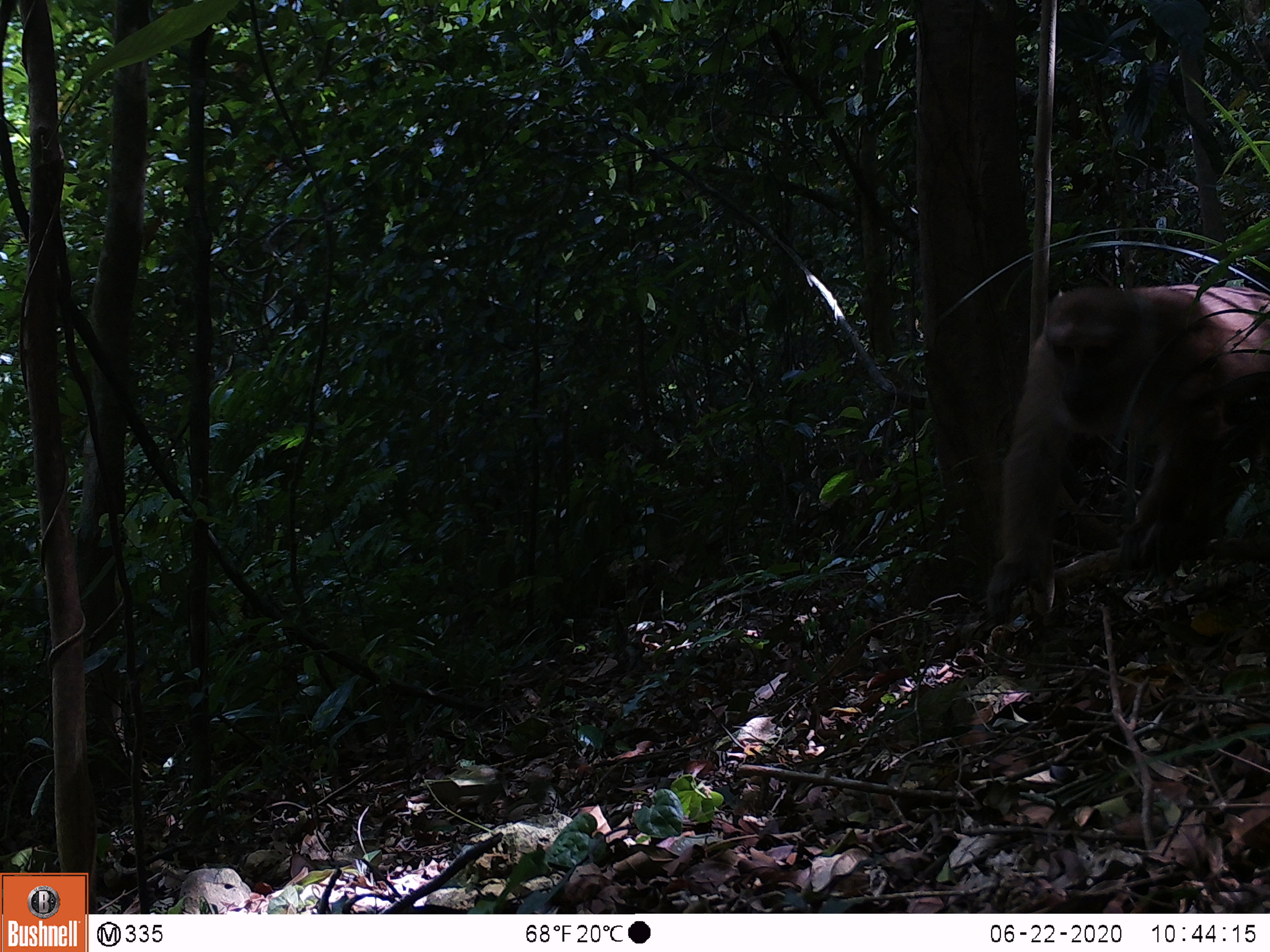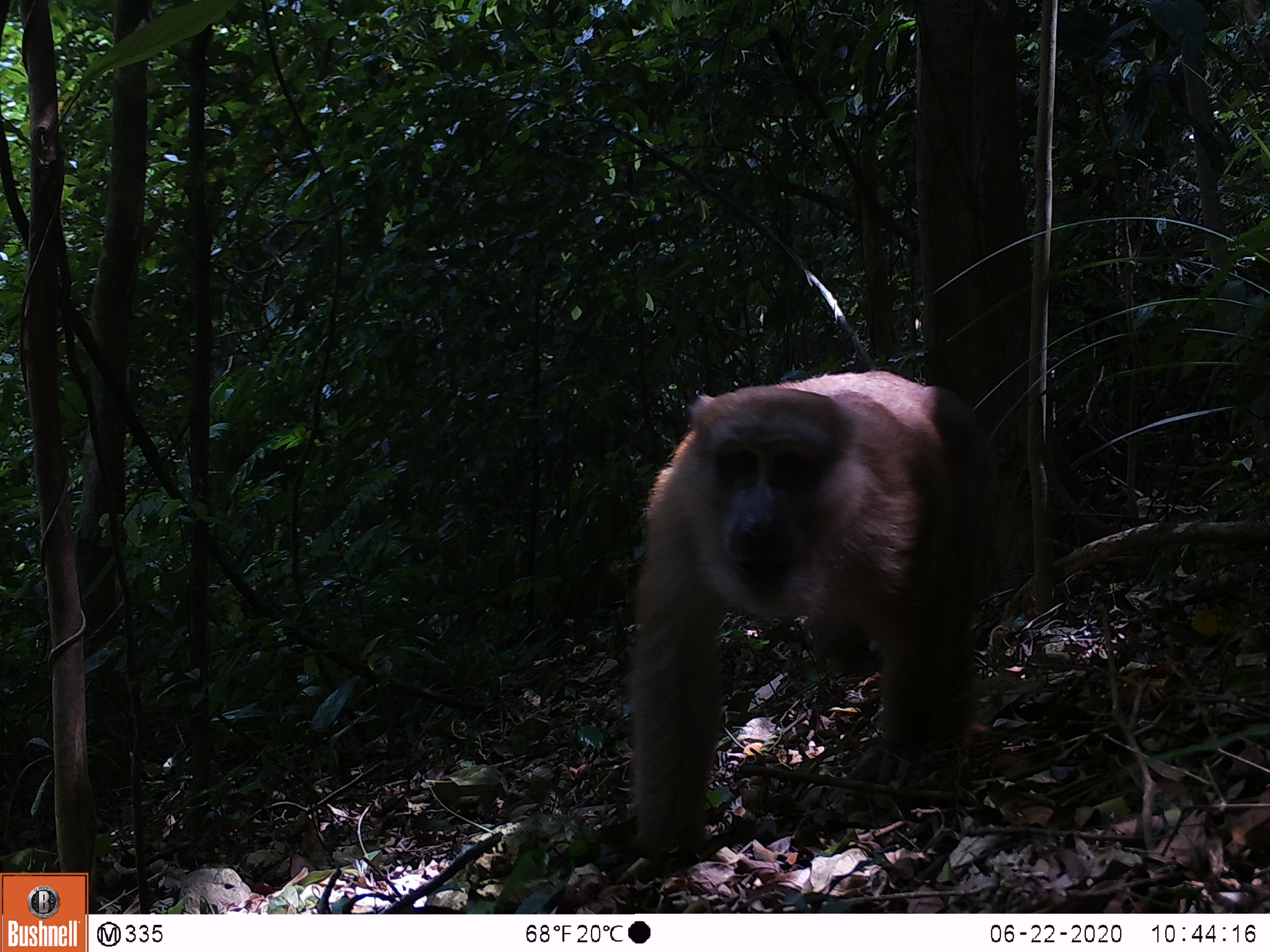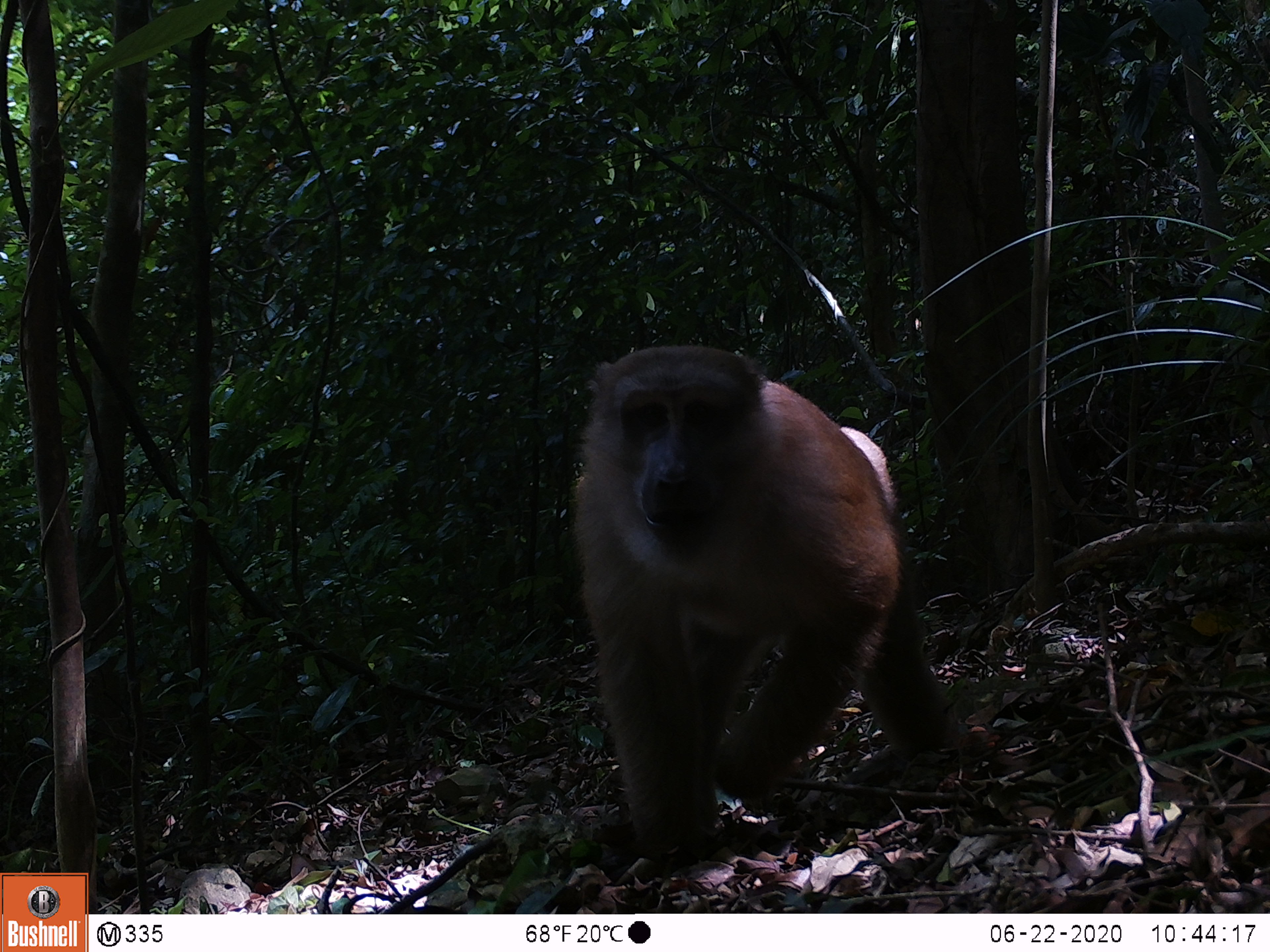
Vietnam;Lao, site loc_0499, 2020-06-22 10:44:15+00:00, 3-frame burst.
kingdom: Animalia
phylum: Chordata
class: Mammalia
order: Primates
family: Cercopithecidae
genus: Macaca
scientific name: Macaca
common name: macaques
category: assam or rhesus macaque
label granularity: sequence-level